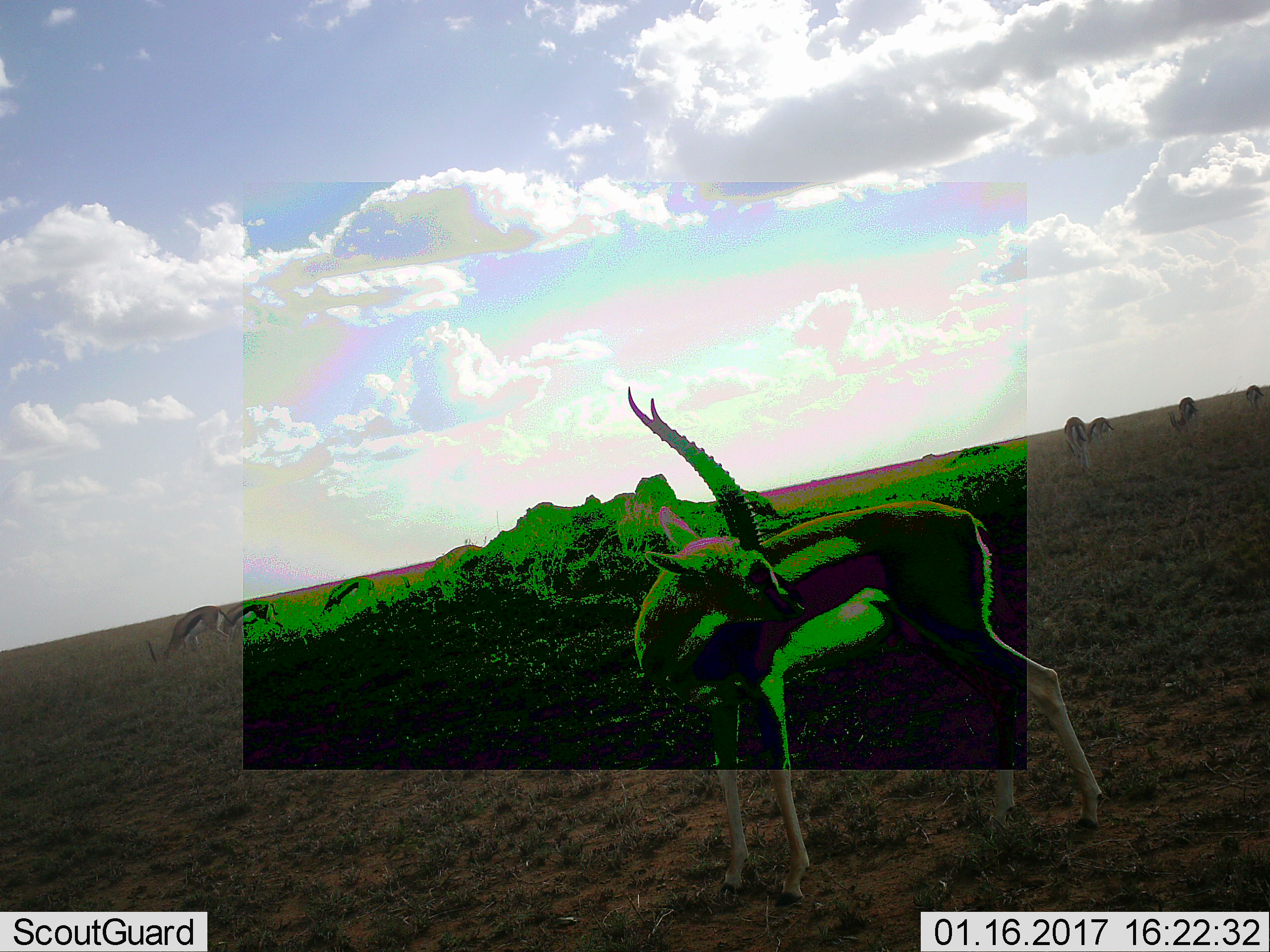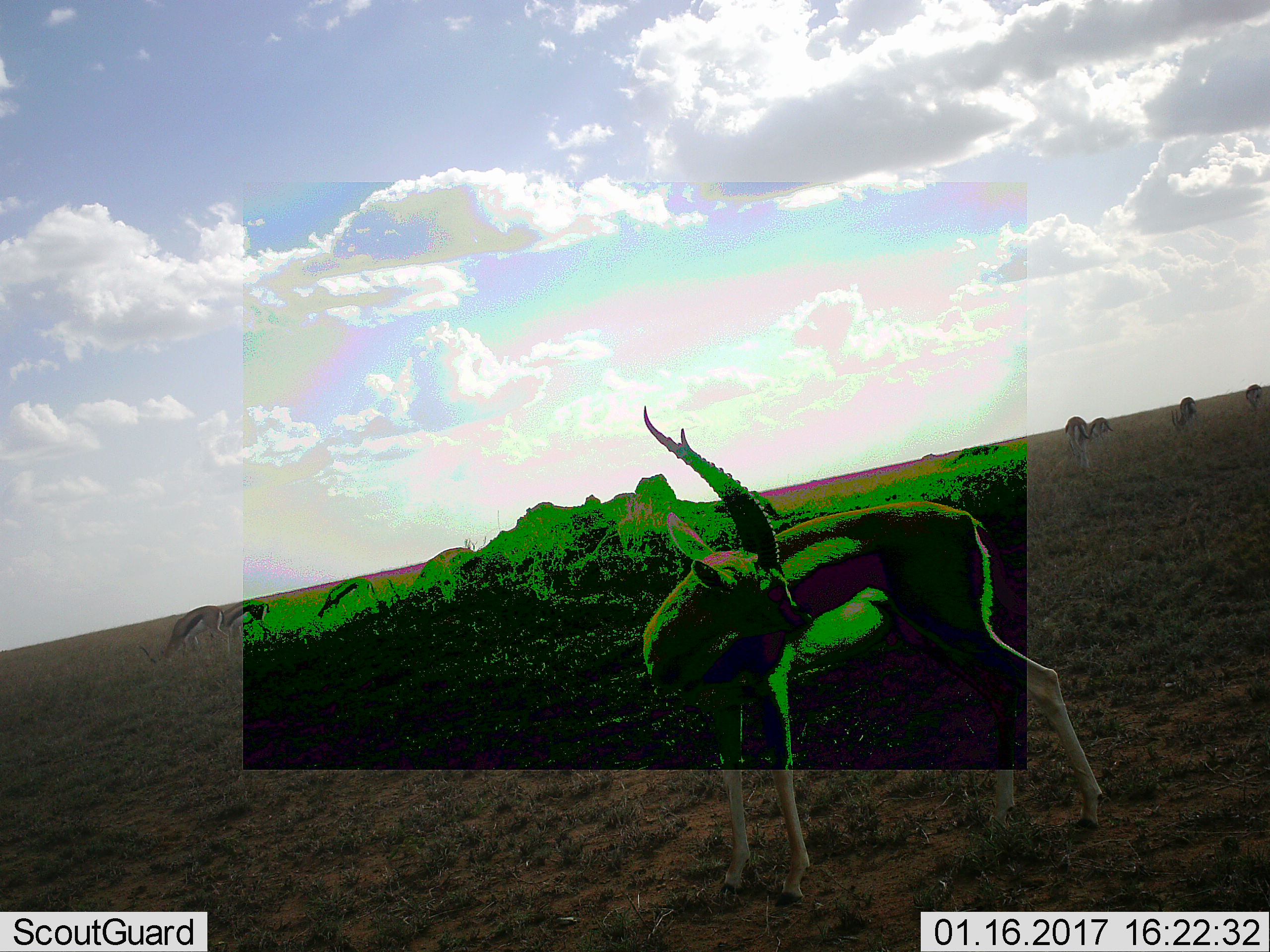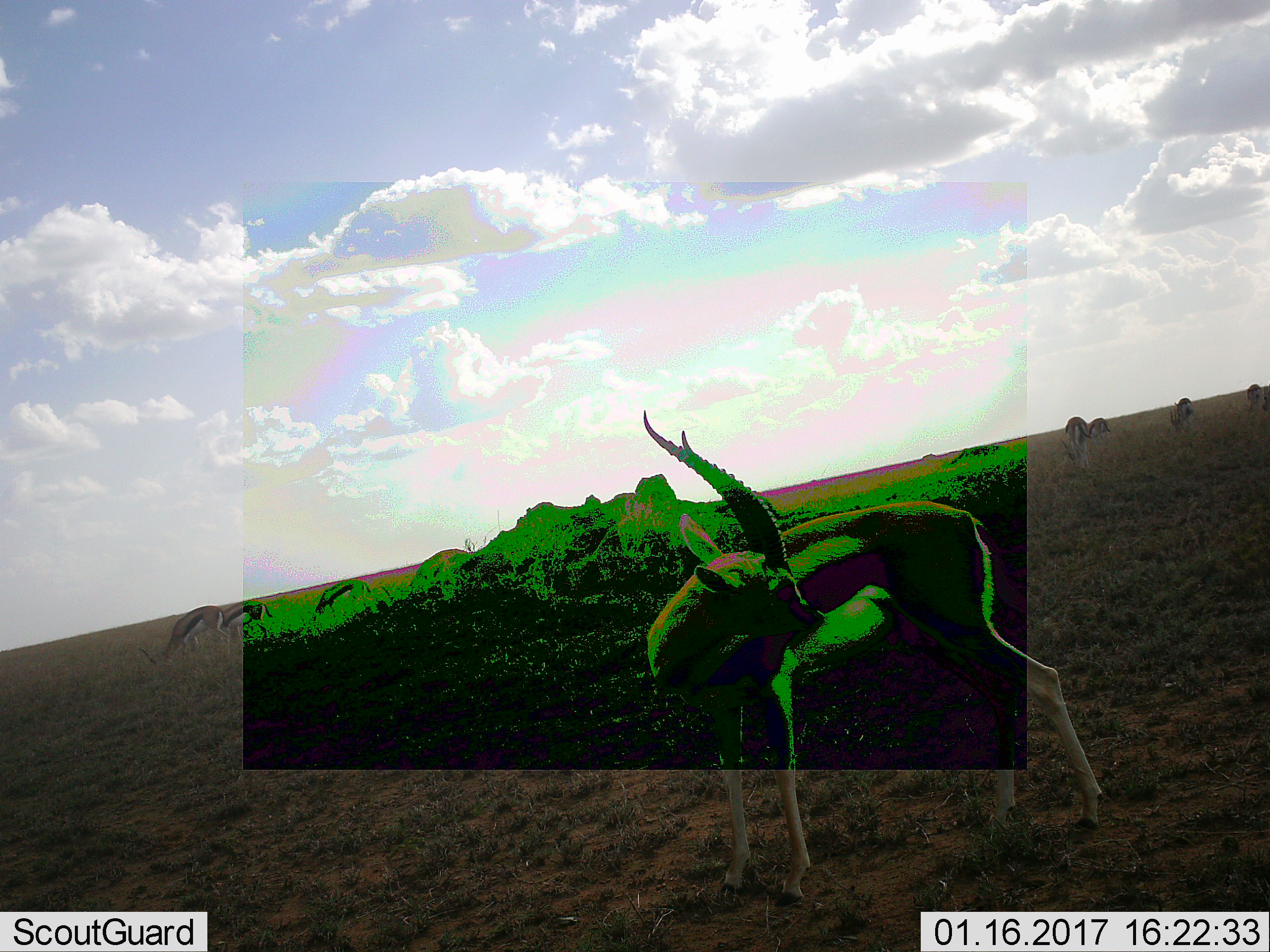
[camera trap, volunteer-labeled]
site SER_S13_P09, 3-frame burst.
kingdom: Animalia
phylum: Chordata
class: Mammalia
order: Artiodactyla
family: Bovidae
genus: Eudorcas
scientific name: Eudorcas thomsonii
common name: thomson's gazelle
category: gazellethomsons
Gazellethomsons (thomson's gazelle) (Eudorcas thomsonii), count 8. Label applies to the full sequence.